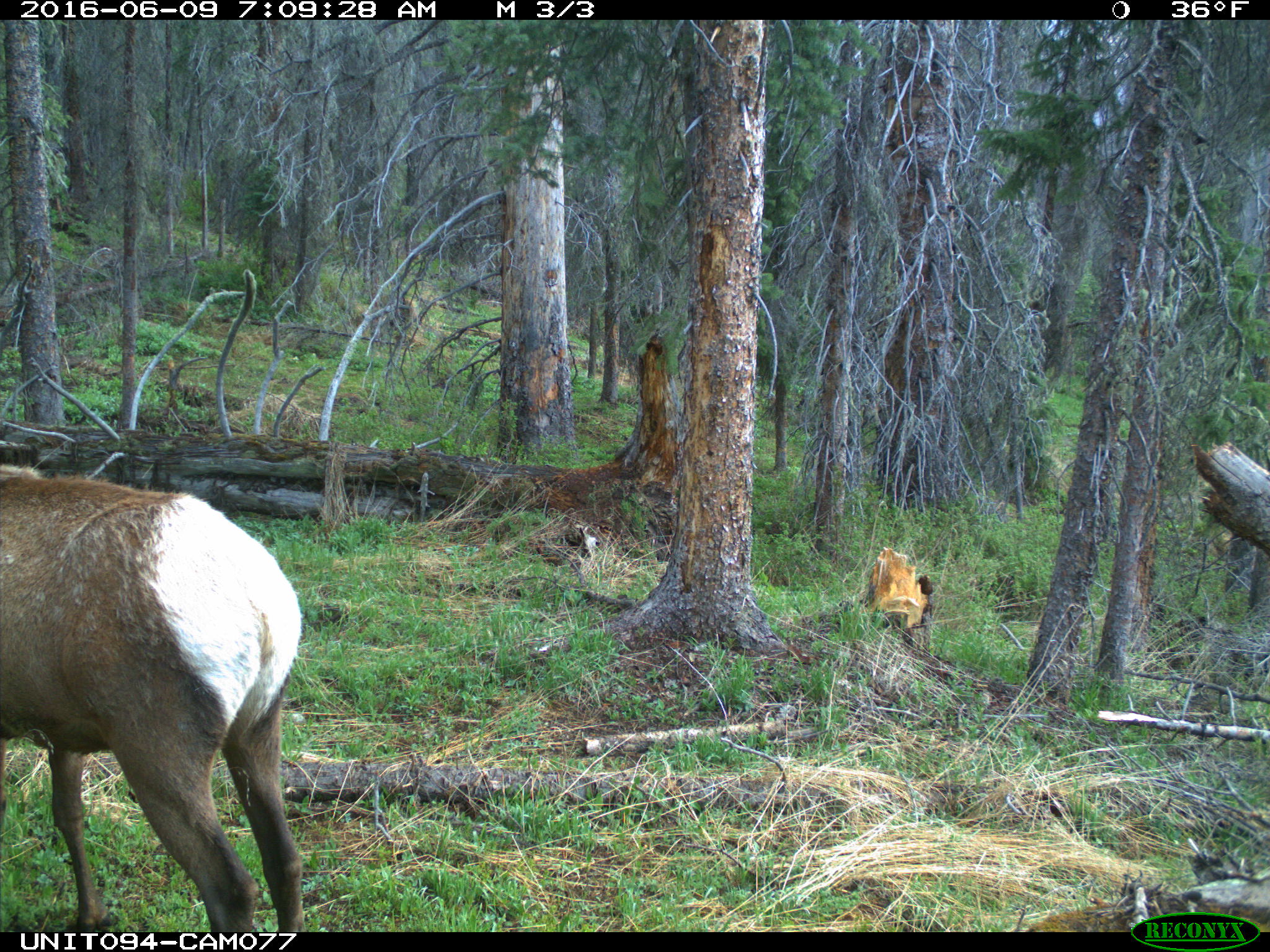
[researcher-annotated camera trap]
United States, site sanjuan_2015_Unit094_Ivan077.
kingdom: Animalia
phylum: Chordata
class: Mammalia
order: Artiodactyla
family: Cervidae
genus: Cervus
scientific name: Cervus elaphus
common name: red deer